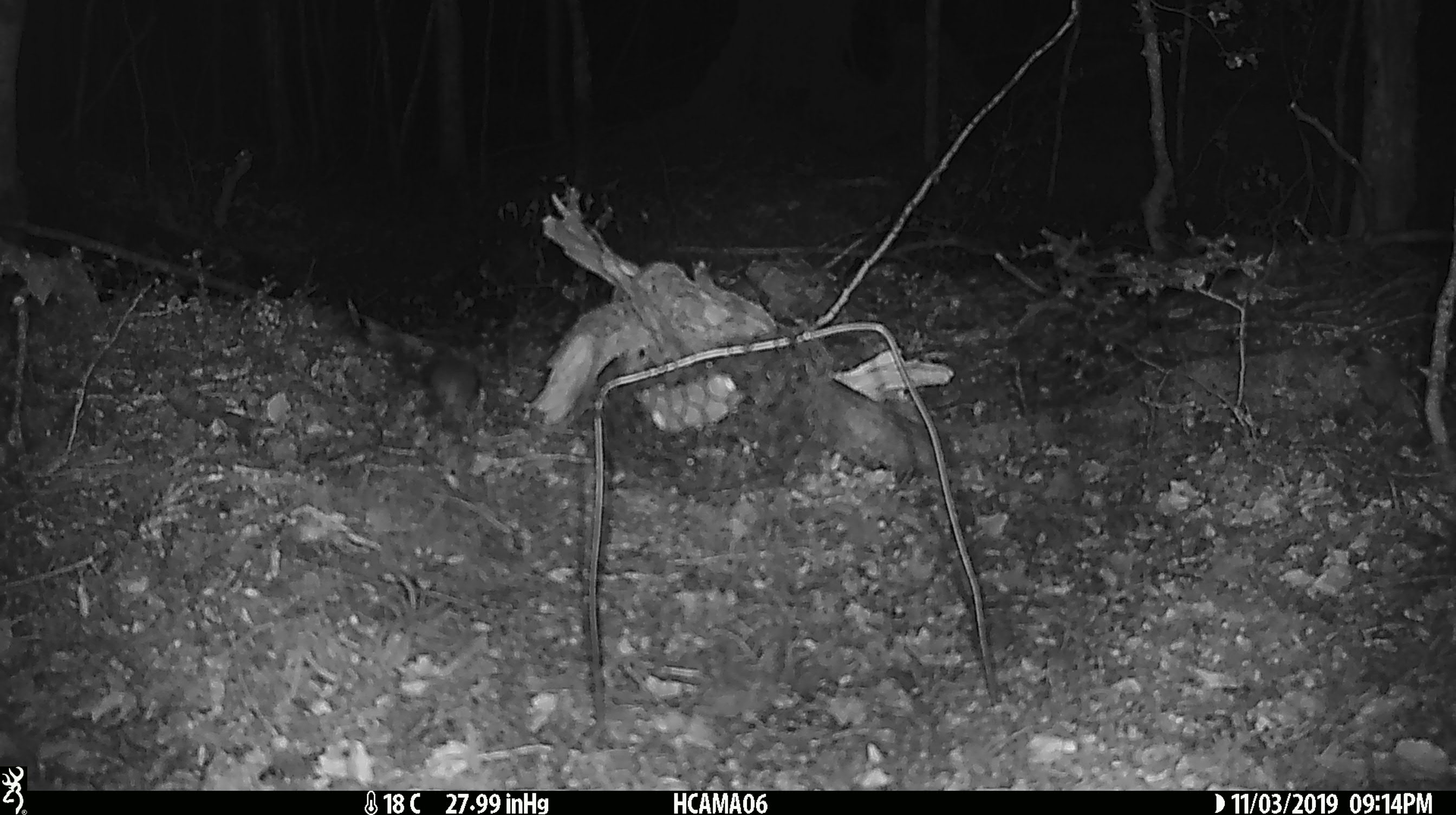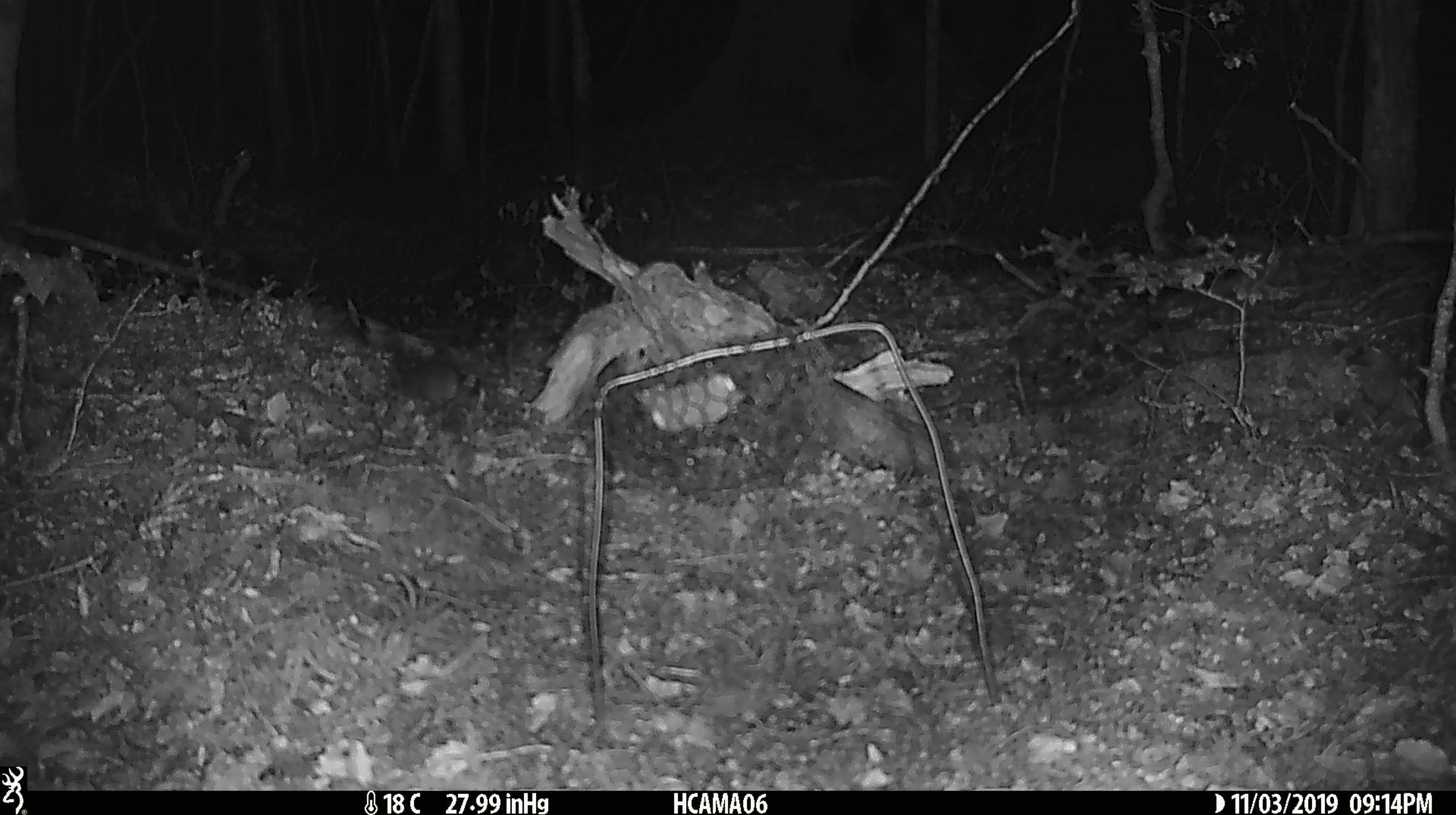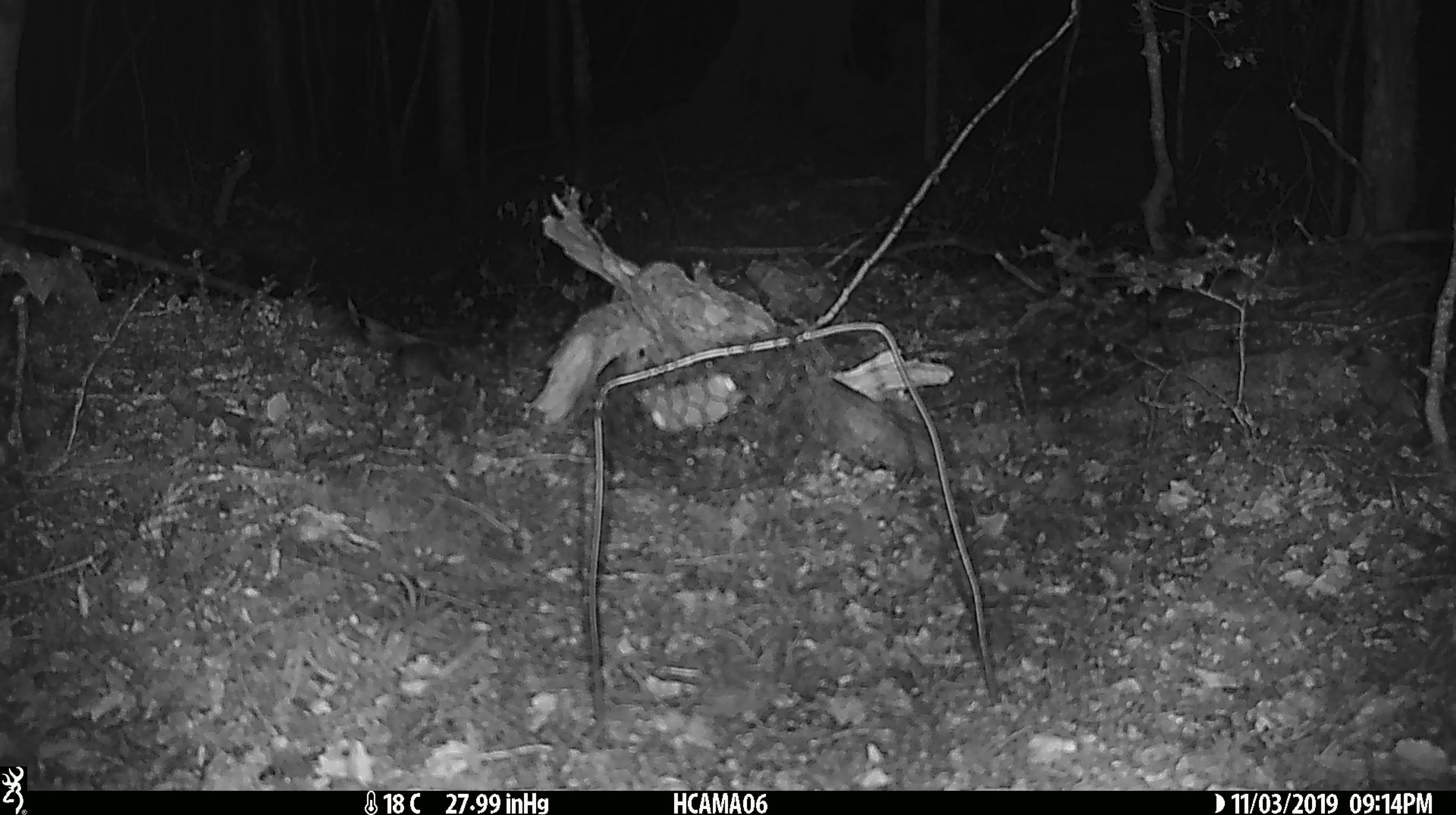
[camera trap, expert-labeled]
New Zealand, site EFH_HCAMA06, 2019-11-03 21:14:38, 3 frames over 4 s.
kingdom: Animalia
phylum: Chordata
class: Mammalia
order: Rodentia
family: Muridae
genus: Mus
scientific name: Mus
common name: mouse